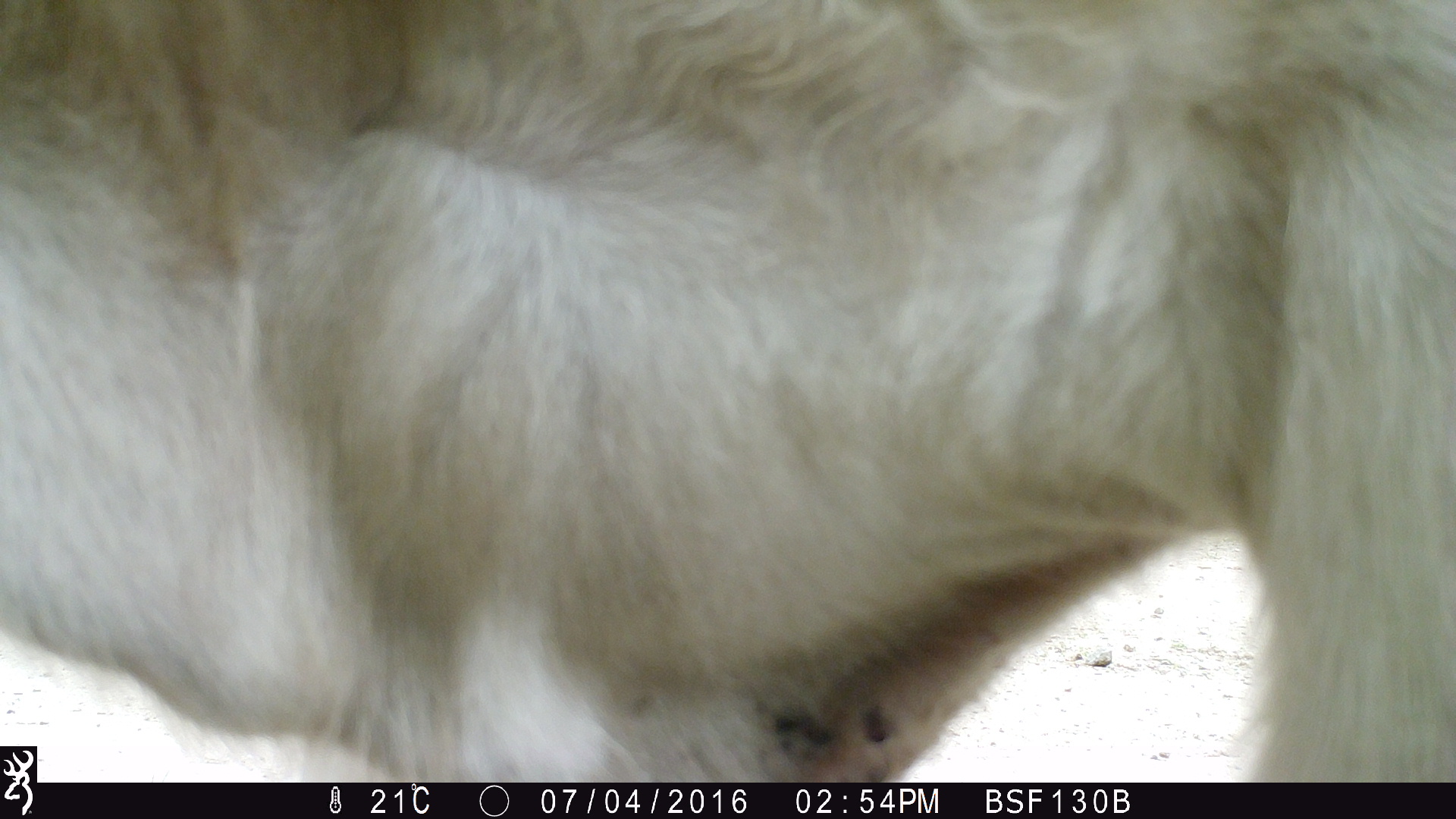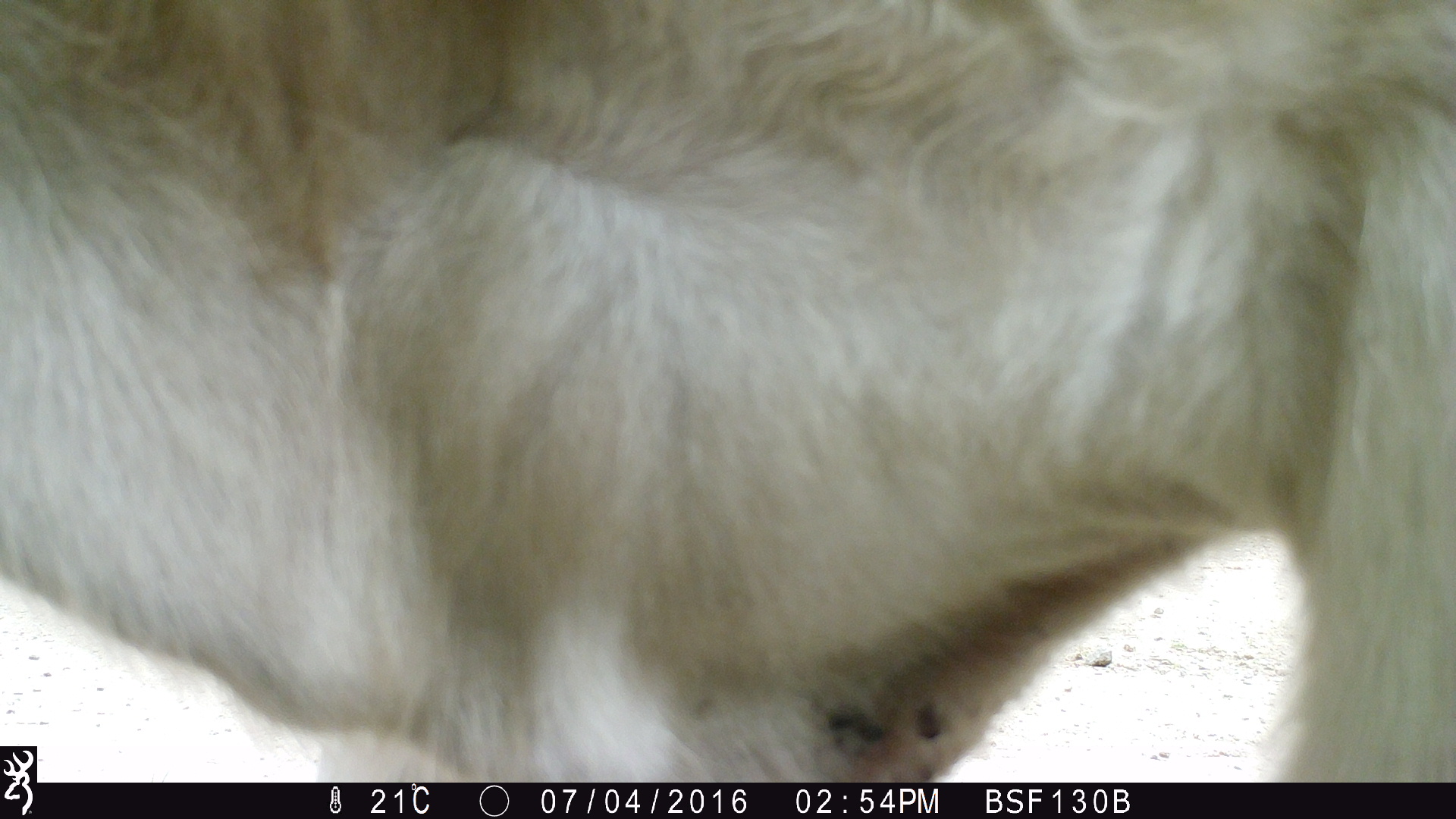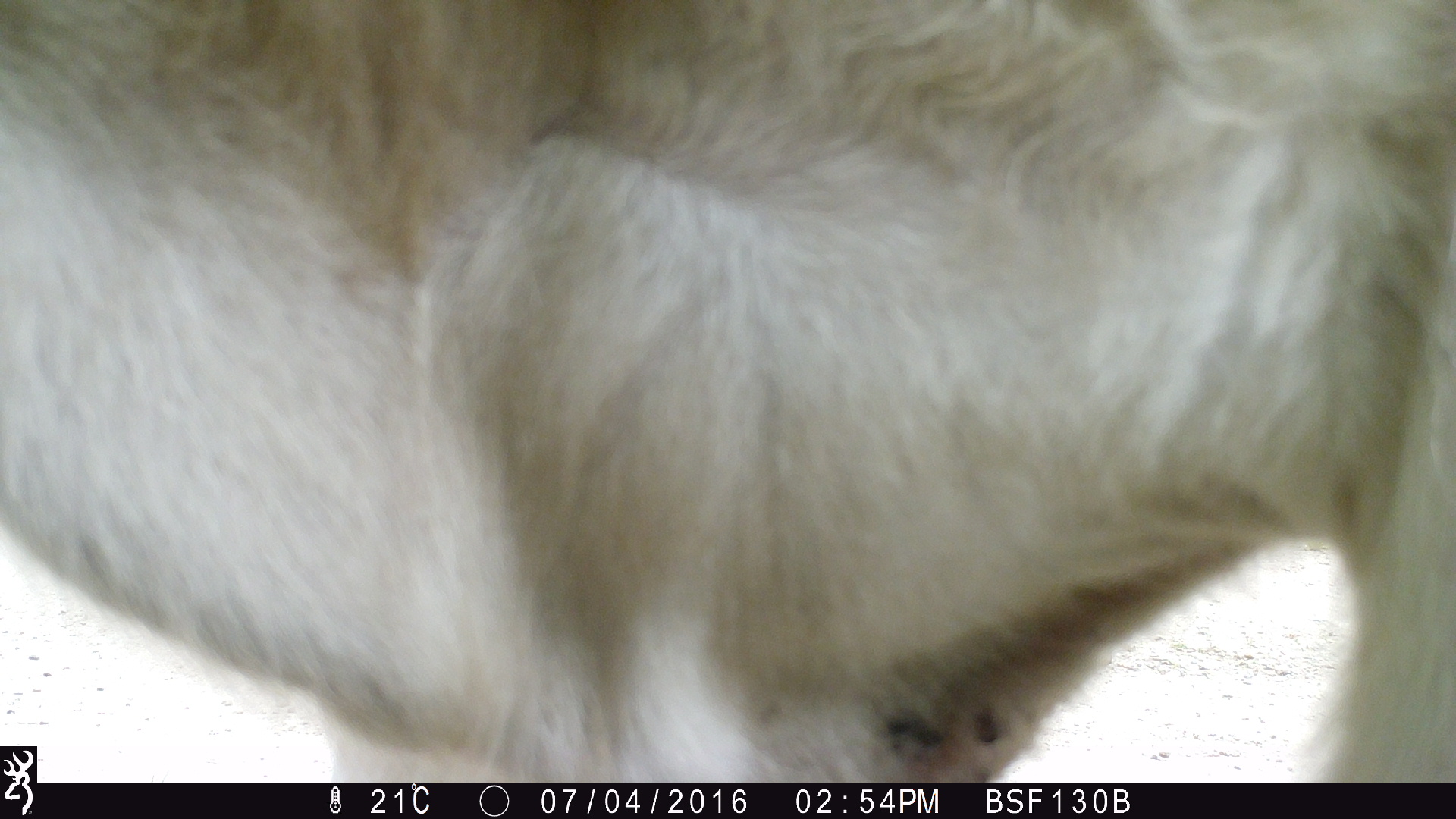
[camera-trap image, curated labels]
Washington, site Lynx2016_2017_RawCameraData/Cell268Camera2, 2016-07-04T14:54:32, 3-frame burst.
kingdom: Animalia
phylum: Chordata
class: Mammalia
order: Artiodactyla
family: Bovidae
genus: Bos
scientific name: Bos taurus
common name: domestic cattle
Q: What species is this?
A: Domestic cattle (Bos taurus).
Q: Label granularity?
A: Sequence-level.